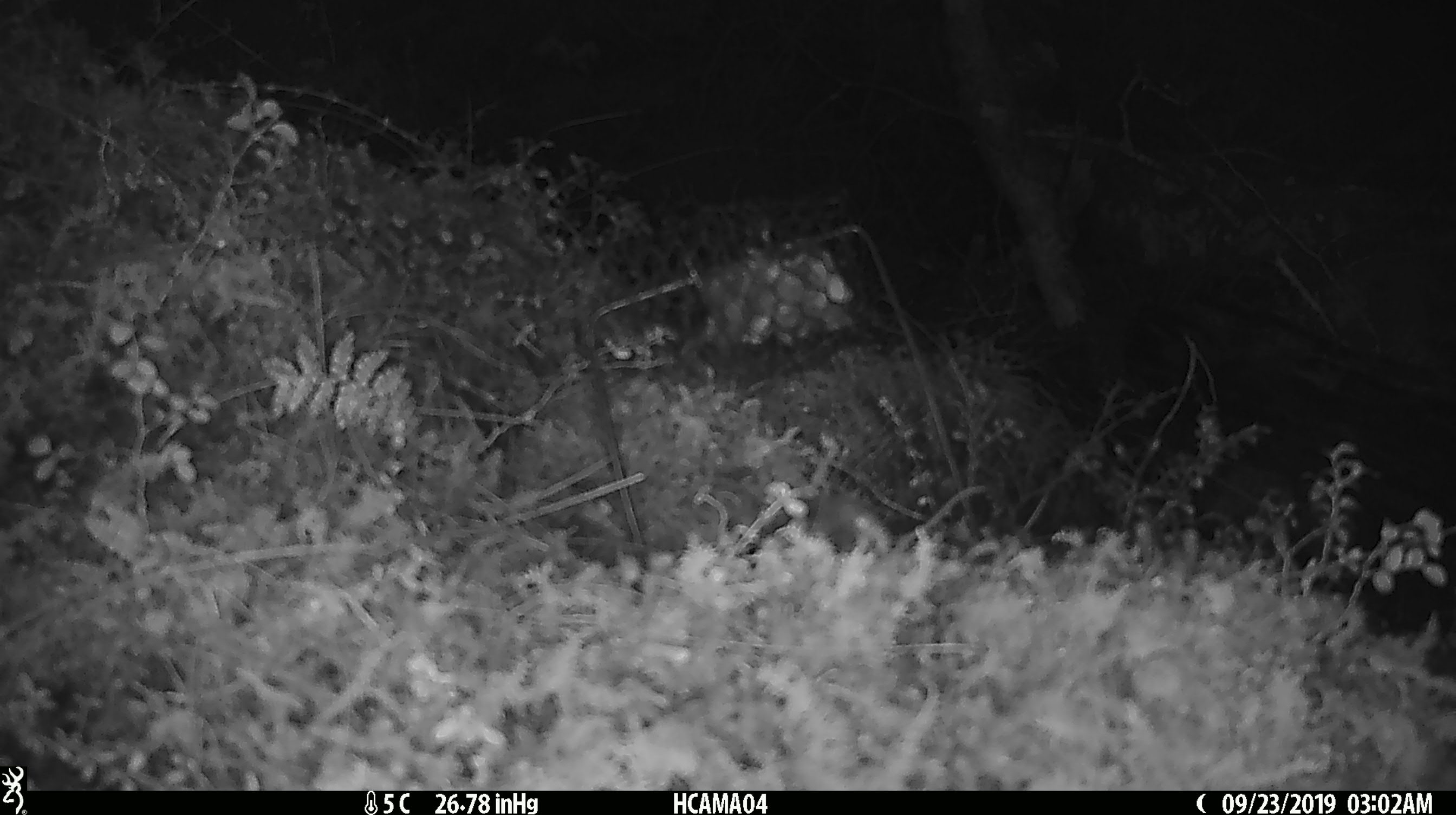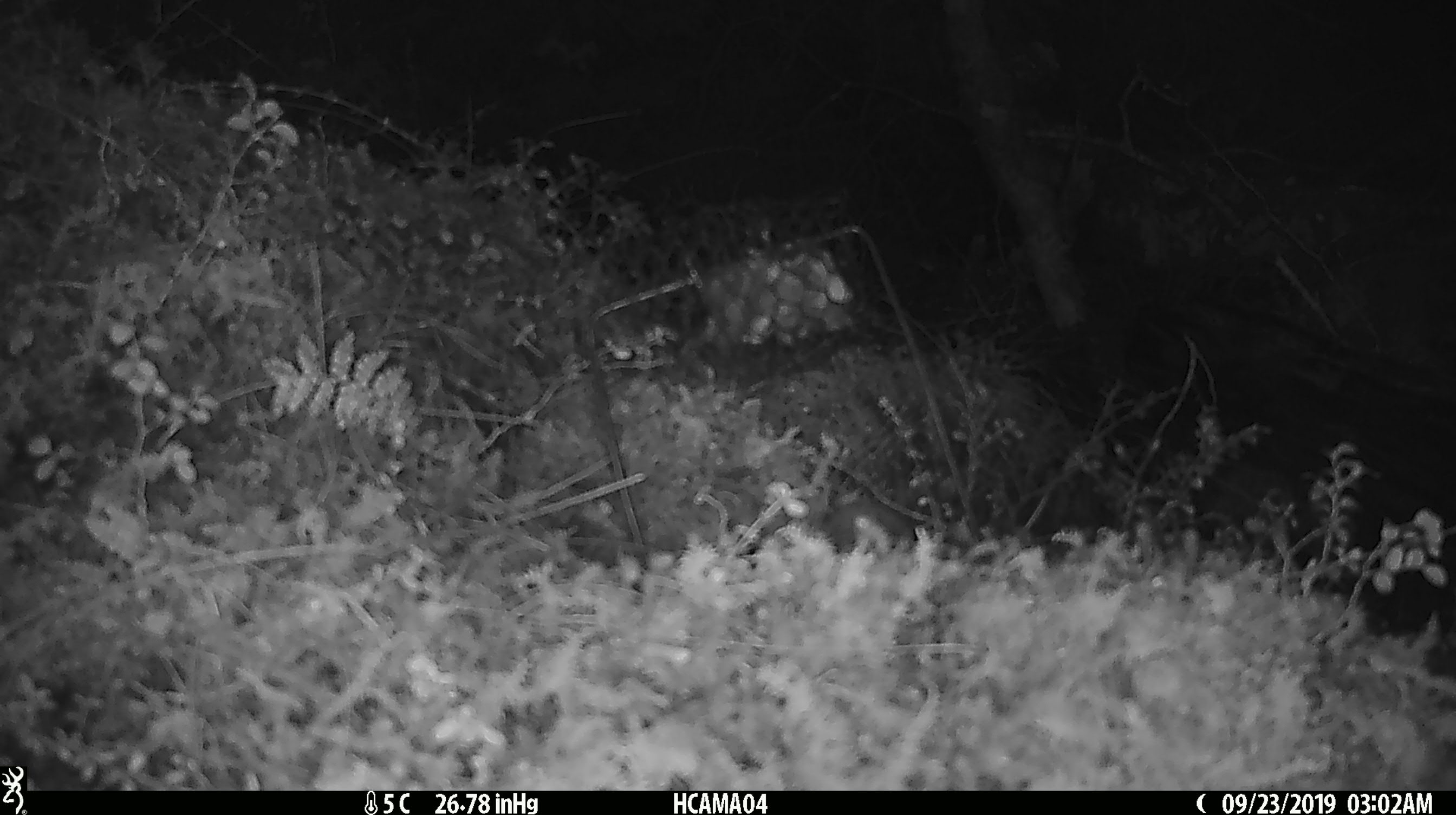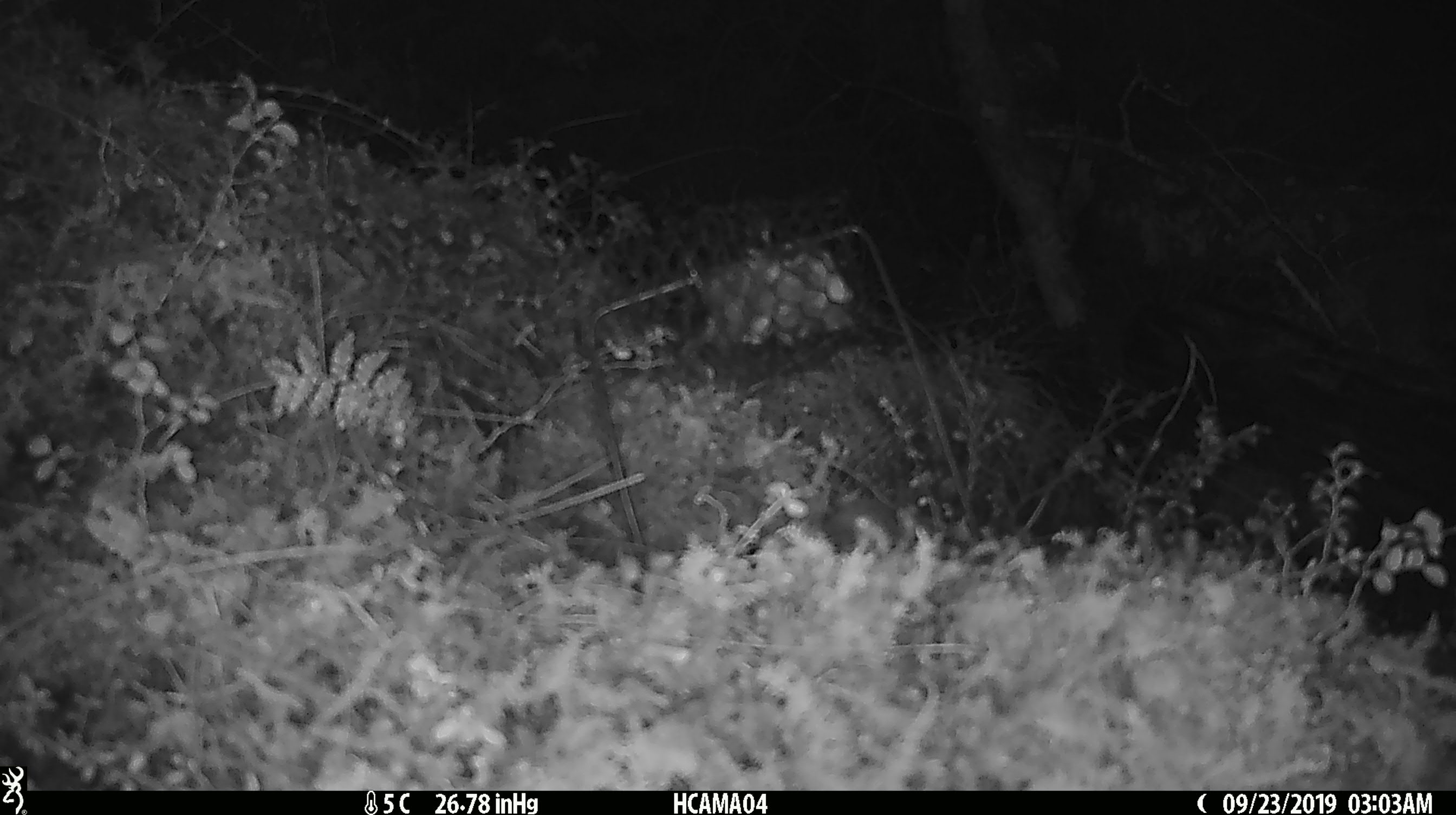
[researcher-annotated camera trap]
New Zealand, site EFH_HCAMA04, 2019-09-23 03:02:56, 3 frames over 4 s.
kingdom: Animalia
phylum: Chordata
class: Mammalia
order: Rodentia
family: Muridae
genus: Mus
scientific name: Mus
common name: mouse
Mouse (Mus).